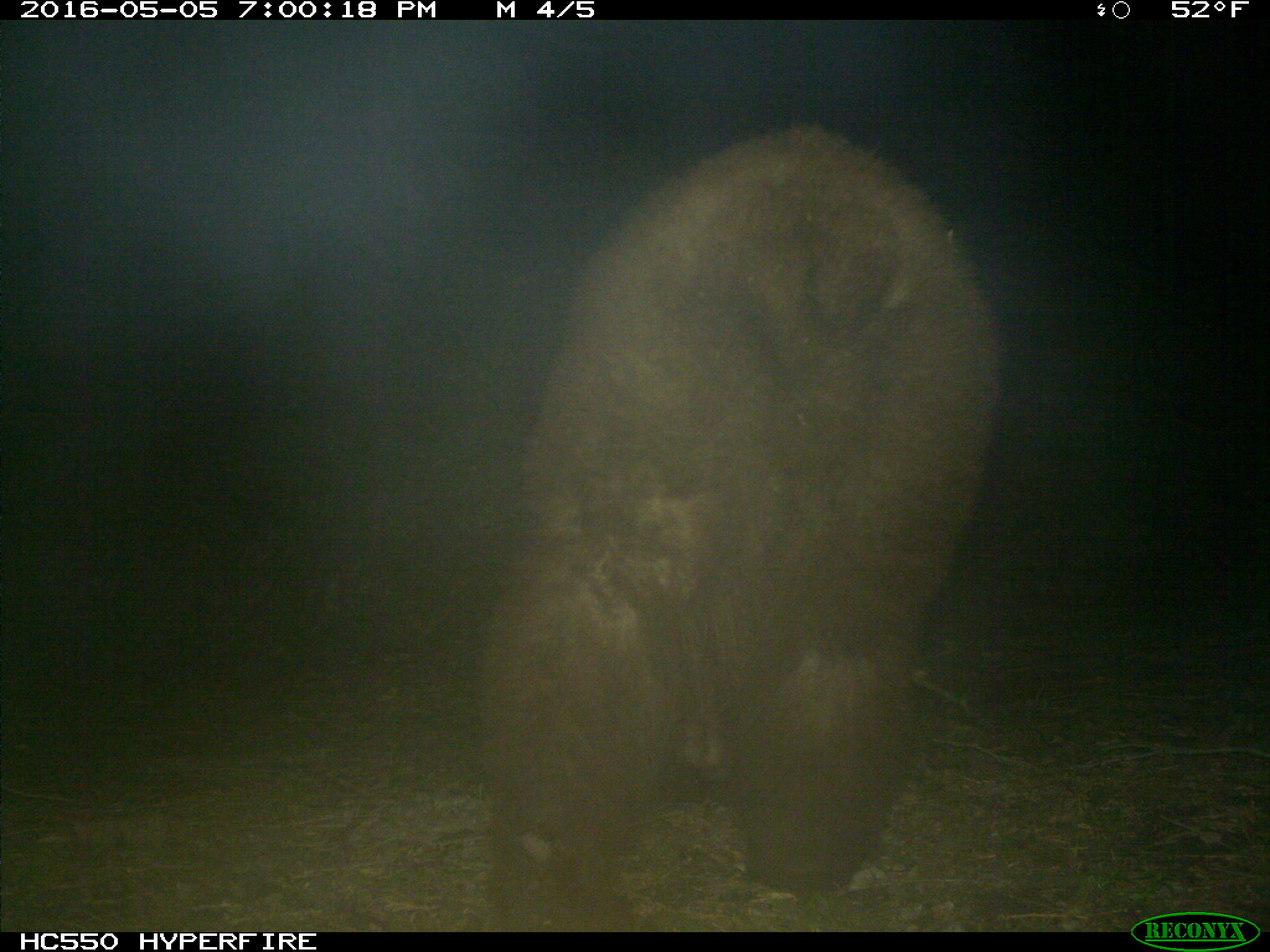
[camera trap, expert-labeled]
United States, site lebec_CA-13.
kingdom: Animalia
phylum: Chordata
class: Mammalia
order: Carnivora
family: Ursidae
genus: Ursus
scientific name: Ursus americanus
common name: american black bear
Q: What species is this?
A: Ursus americanus (american black bear).